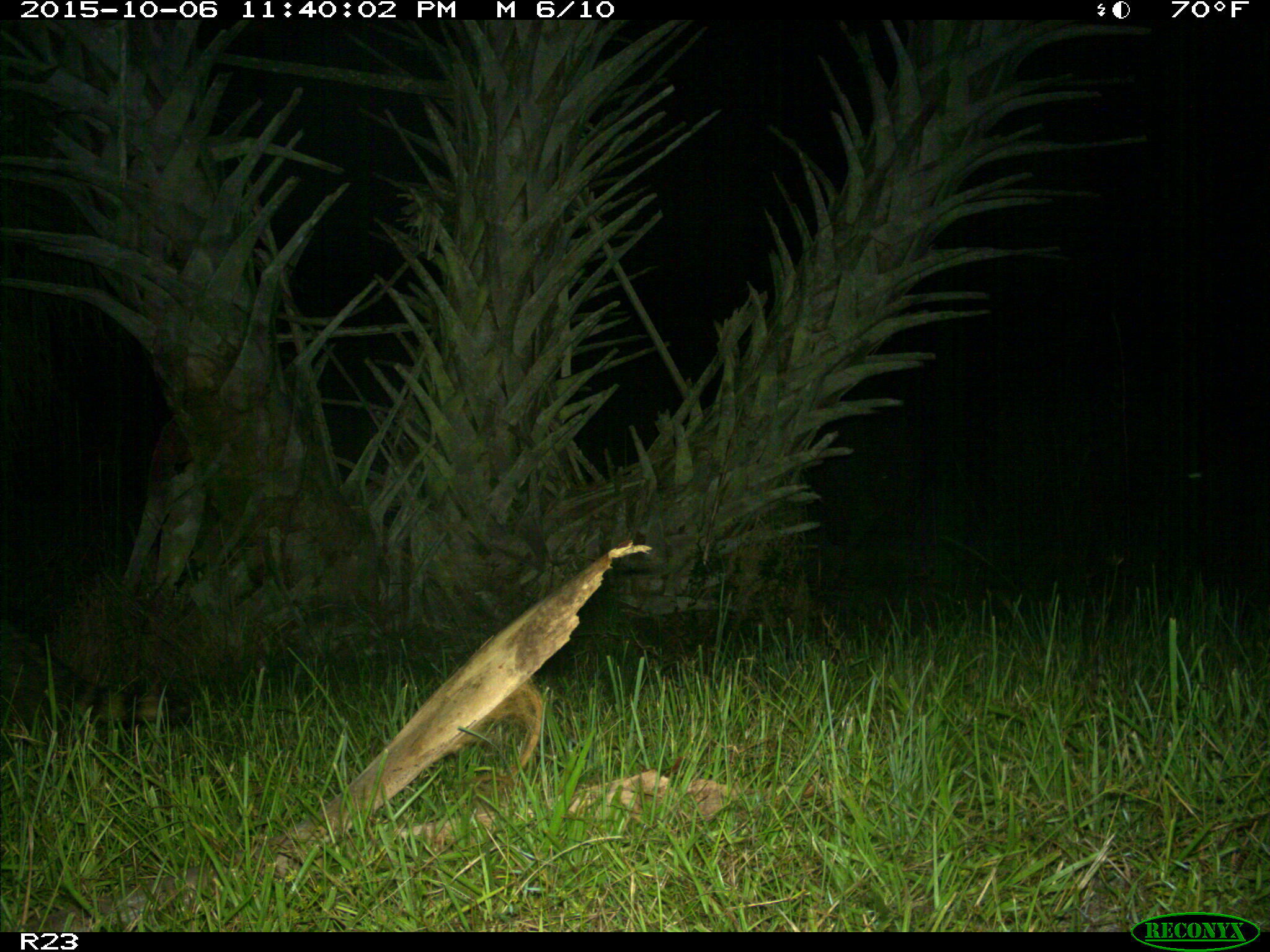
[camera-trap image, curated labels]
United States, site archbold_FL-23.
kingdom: Animalia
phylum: Chordata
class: Mammalia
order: Carnivora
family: Procyonidae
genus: Procyon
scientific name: Procyon lotor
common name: common raccoon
Procyon lotor (common raccoon).